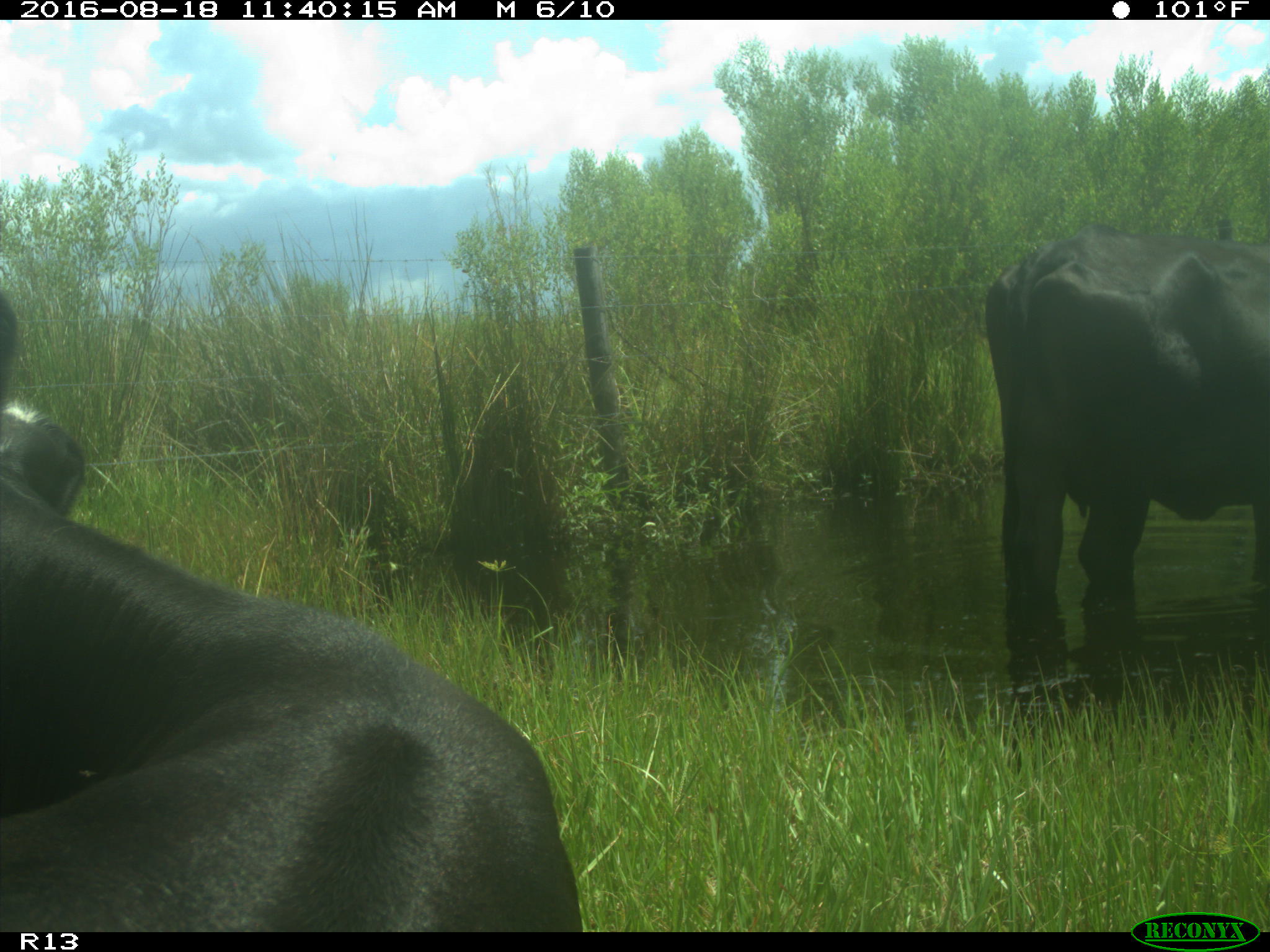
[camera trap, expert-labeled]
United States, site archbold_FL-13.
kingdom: Animalia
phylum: Chordata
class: Mammalia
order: Artiodactyla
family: Bovidae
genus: Bos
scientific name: Bos taurus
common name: domestic cow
Bos taurus (domestic cow).